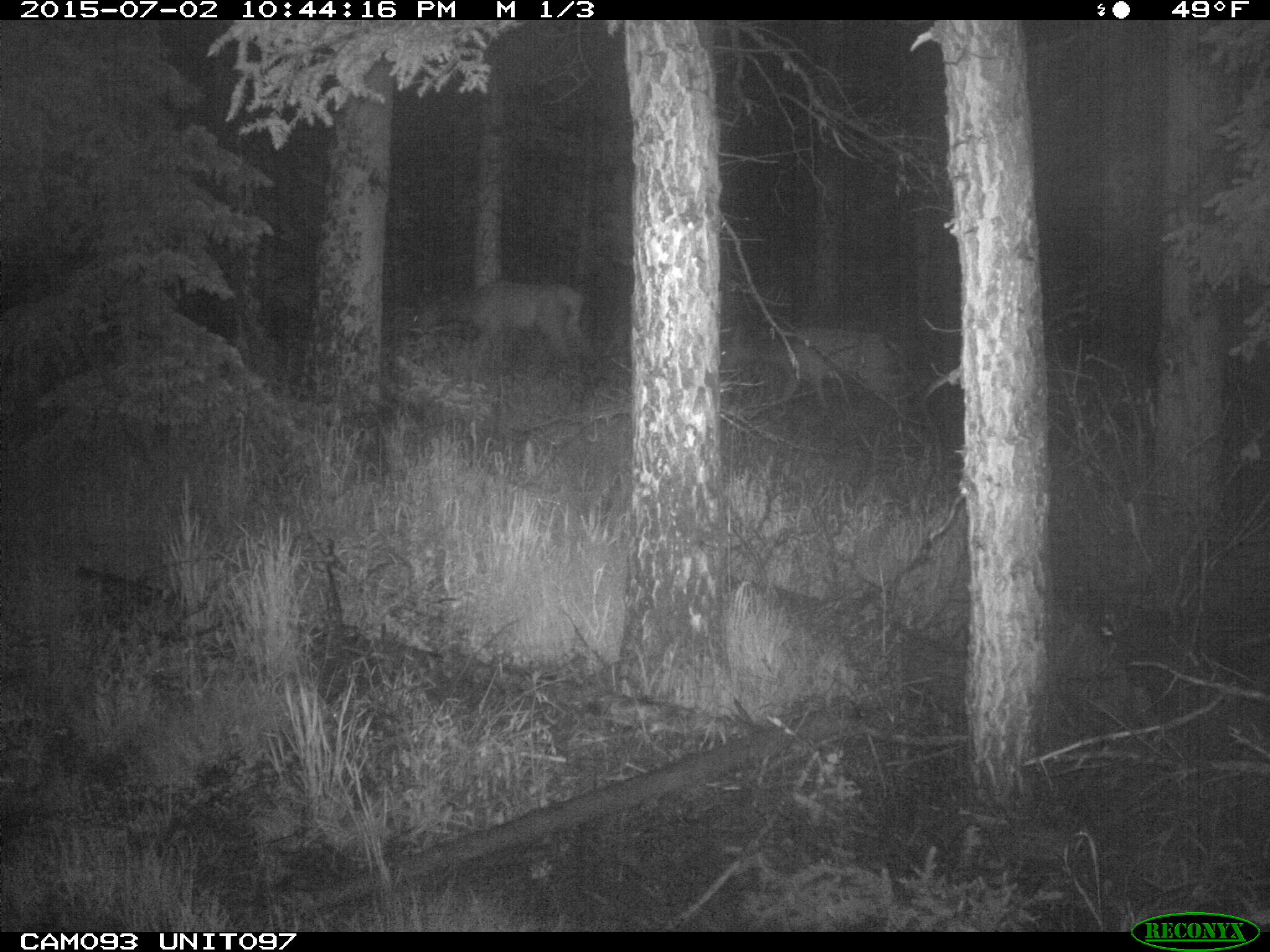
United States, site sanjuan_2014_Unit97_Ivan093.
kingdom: Animalia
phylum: Chordata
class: Mammalia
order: Artiodactyla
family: Cervidae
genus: Cervus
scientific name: Cervus elaphus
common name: red deer